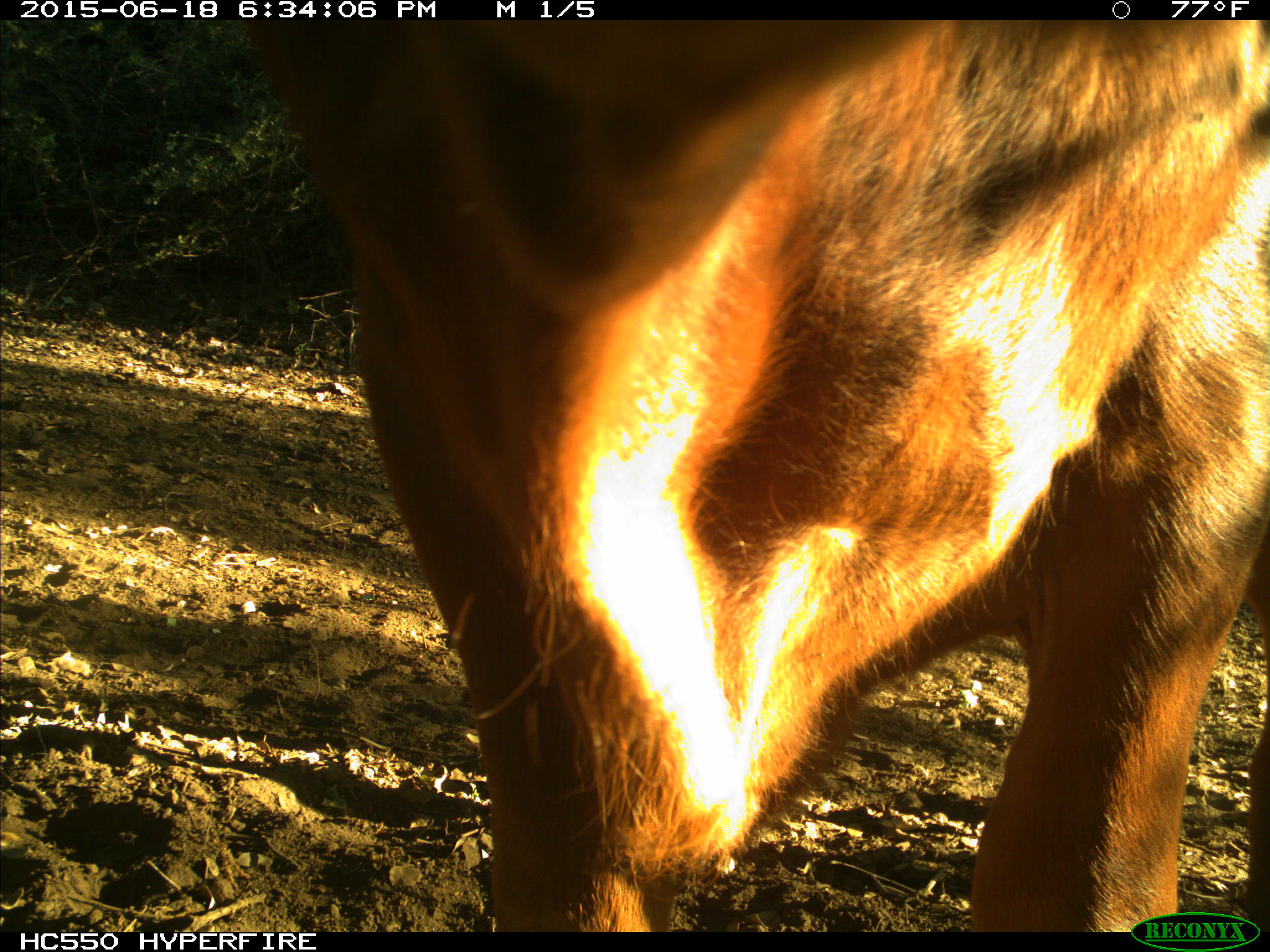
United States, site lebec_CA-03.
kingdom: Animalia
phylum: Chordata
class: Mammalia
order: Artiodactyla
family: Bovidae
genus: Bos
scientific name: Bos taurus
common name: domestic cow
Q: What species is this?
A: Bos taurus (domestic cow).